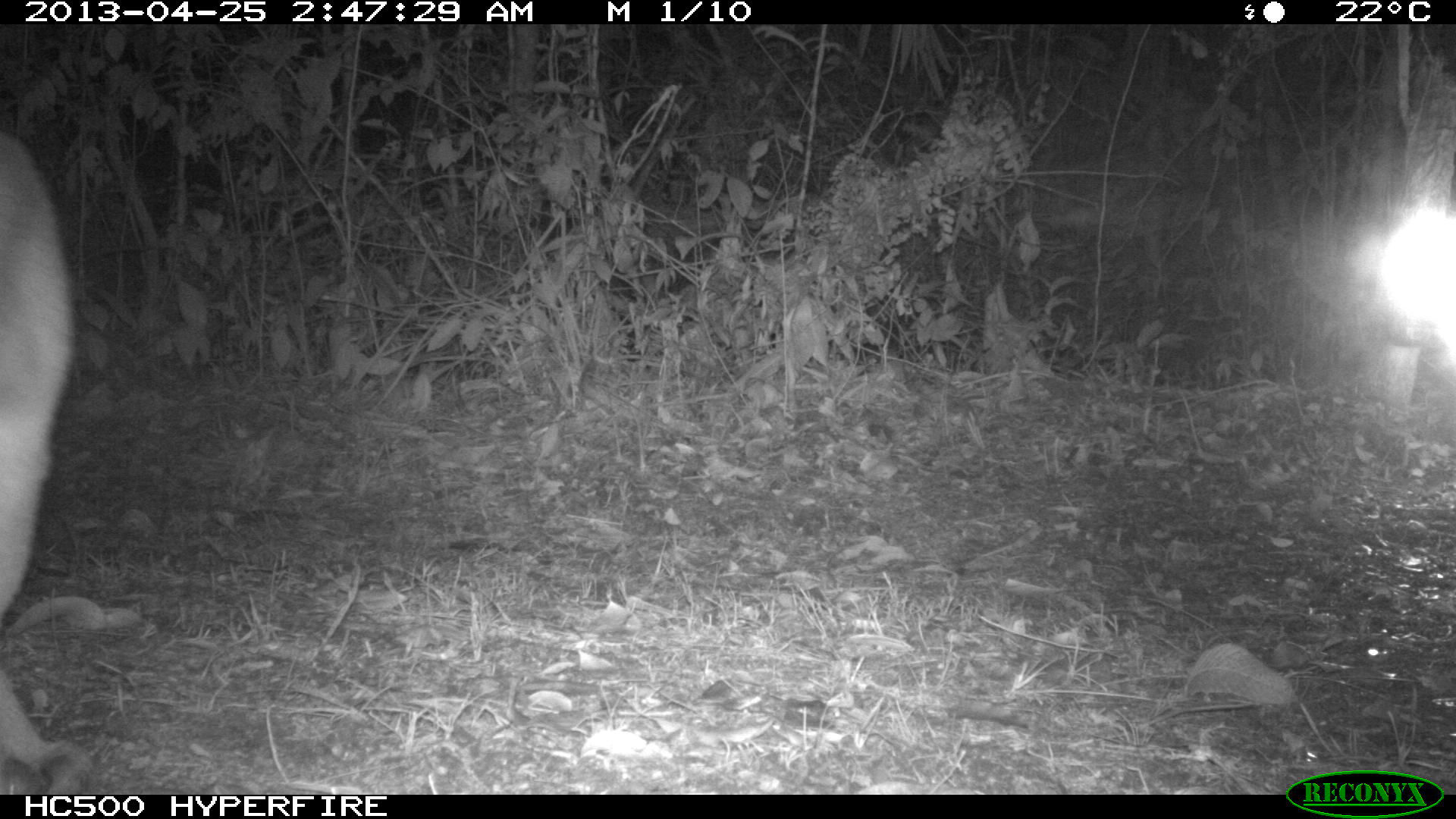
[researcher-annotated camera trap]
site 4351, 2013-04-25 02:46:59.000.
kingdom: Animalia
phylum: Chordata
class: Mammalia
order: Carnivora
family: Felidae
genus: Puma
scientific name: Puma concolor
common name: mountain lion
Puma concolor (mountain lion), count 1.